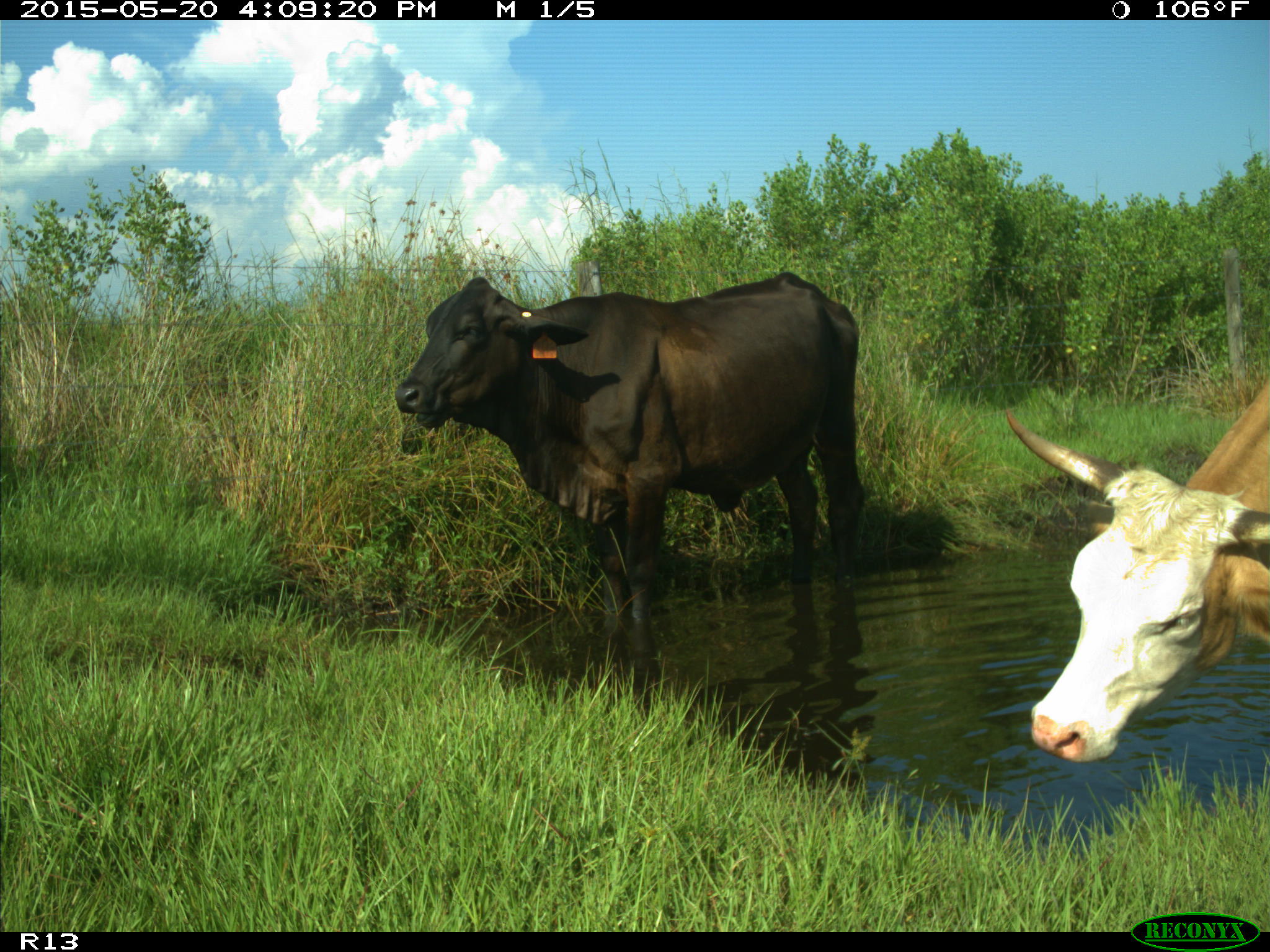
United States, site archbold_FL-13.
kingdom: Animalia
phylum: Chordata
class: Mammalia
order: Artiodactyla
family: Bovidae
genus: Bos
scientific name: Bos taurus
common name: domestic cow